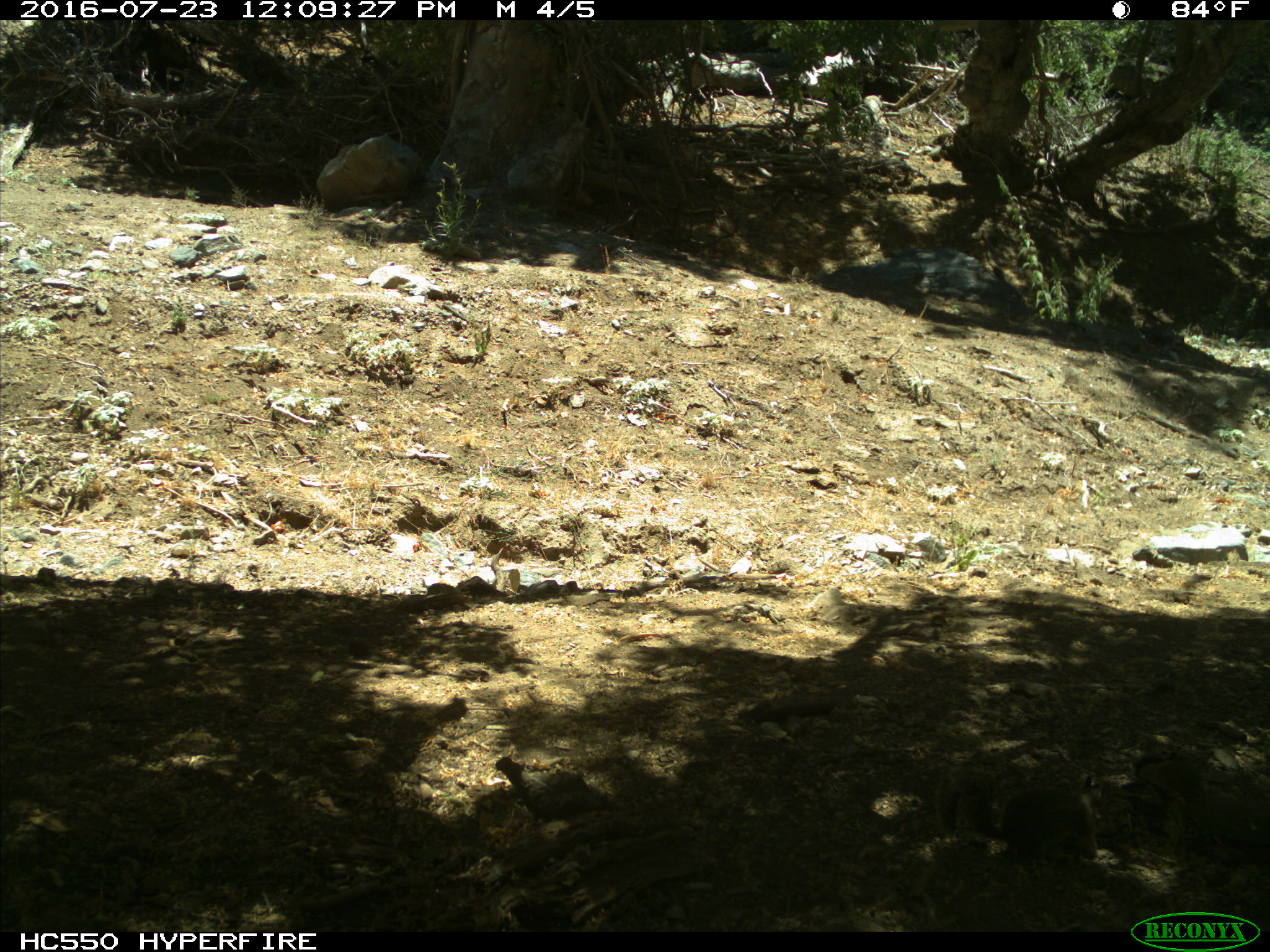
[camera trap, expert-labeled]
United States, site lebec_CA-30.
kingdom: Animalia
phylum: Chordata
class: Mammalia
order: Rodentia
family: Sciuridae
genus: Otospermophilus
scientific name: Otospermophilus beecheyi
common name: california ground squirrel